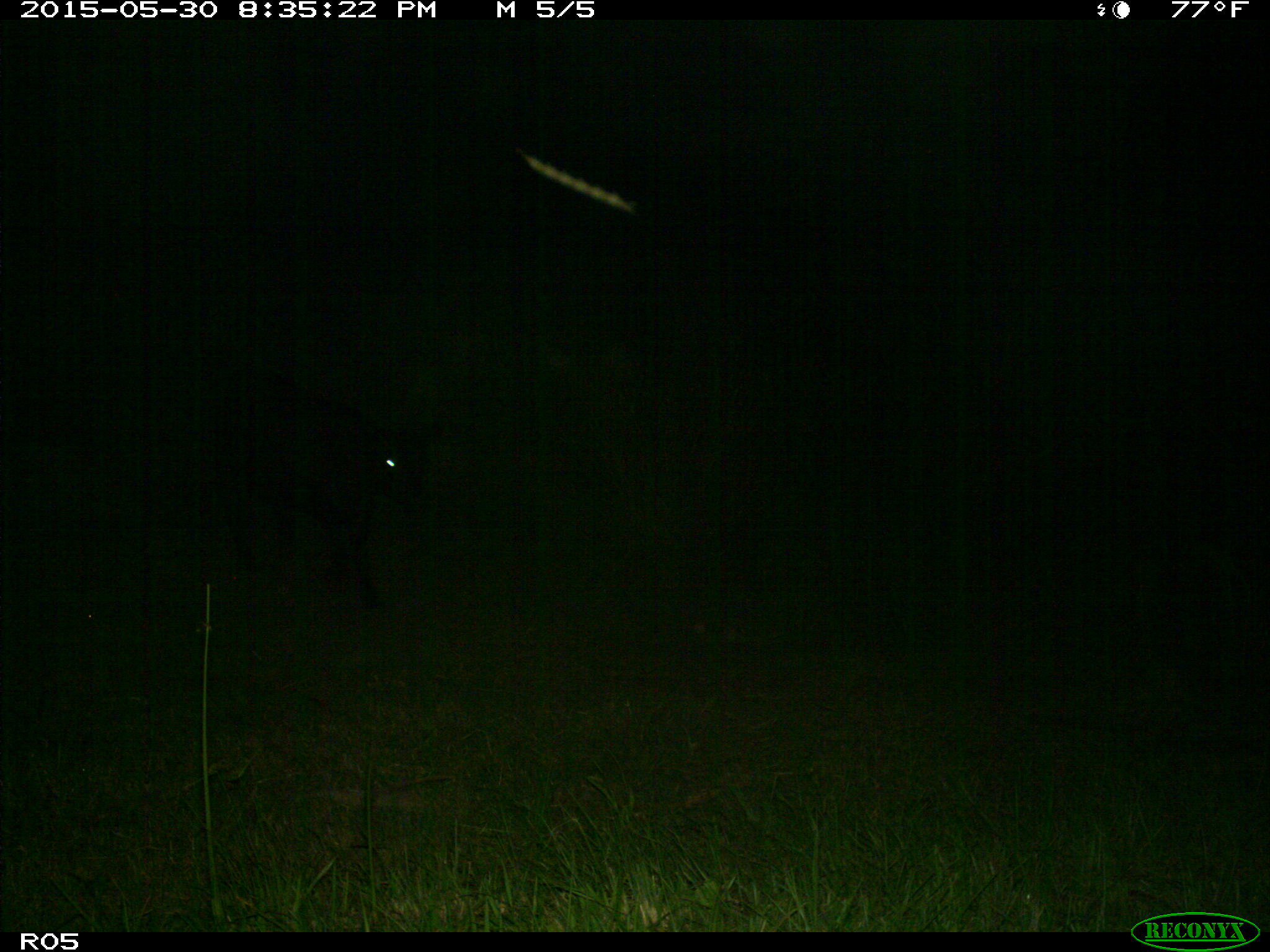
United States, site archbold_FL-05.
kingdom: Animalia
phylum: Chordata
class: Mammalia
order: Artiodactyla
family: Bovidae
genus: Bos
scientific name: Bos taurus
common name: domestic cow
Bos taurus (domestic cow).